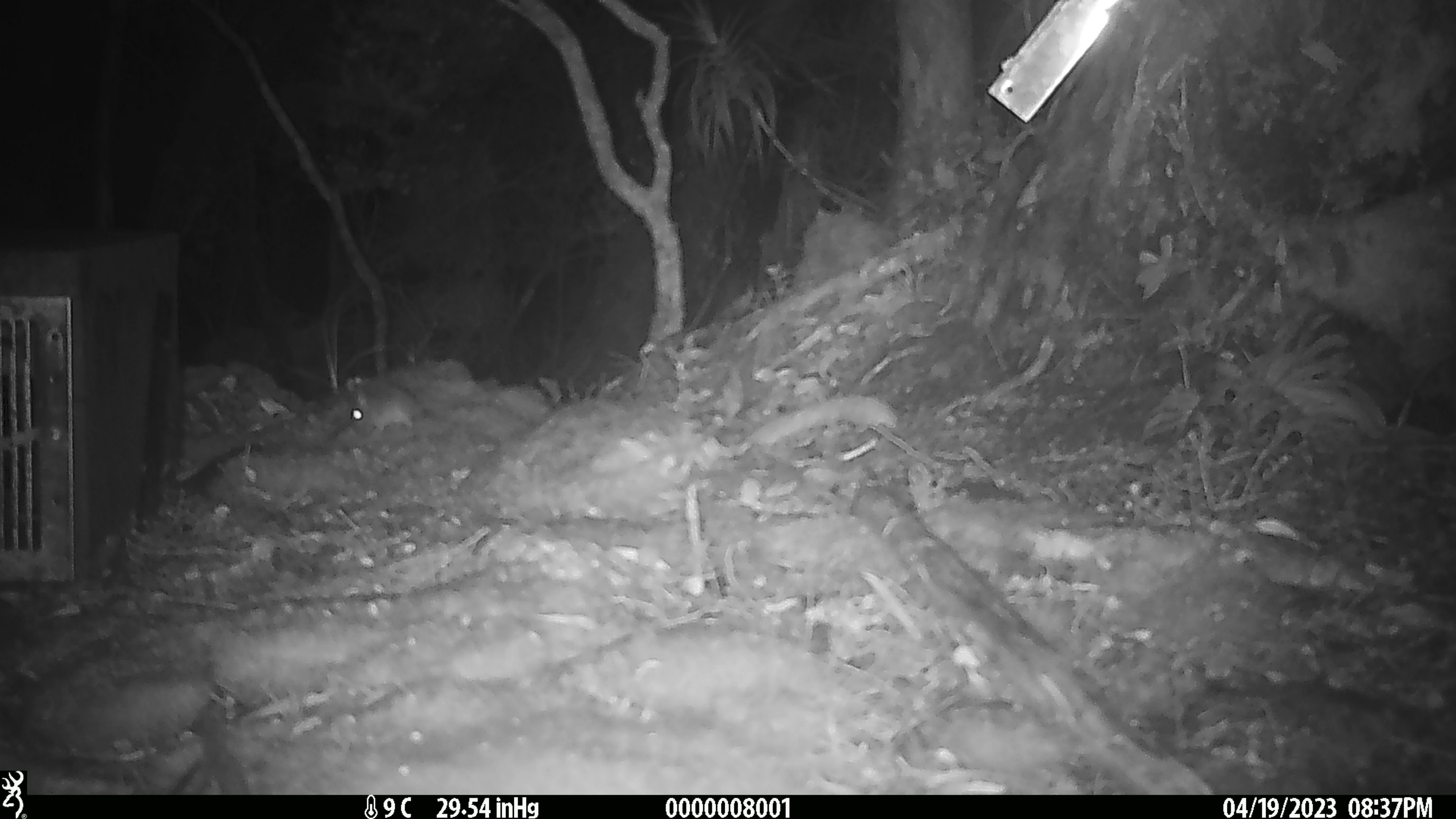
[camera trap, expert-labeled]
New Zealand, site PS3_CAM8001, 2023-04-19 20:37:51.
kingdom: Animalia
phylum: Chordata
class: Mammalia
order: Rodentia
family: Muridae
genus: Mus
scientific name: Mus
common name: mouse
Mouse (Mus).